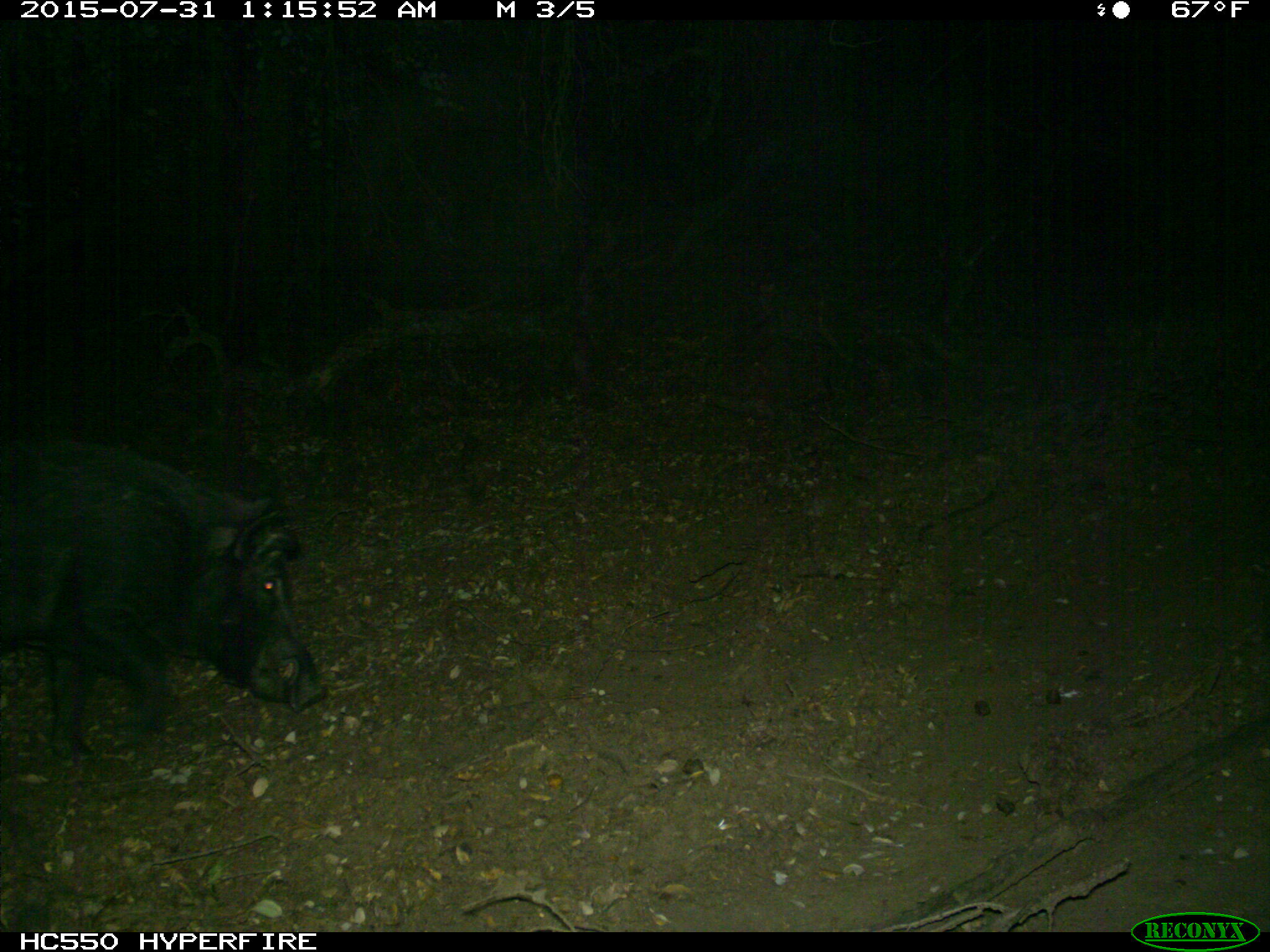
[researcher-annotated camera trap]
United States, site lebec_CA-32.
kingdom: Animalia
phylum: Chordata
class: Mammalia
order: Artiodactyla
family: Suidae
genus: Sus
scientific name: Sus scrofa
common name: wild boar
Sus scrofa (wild boar).